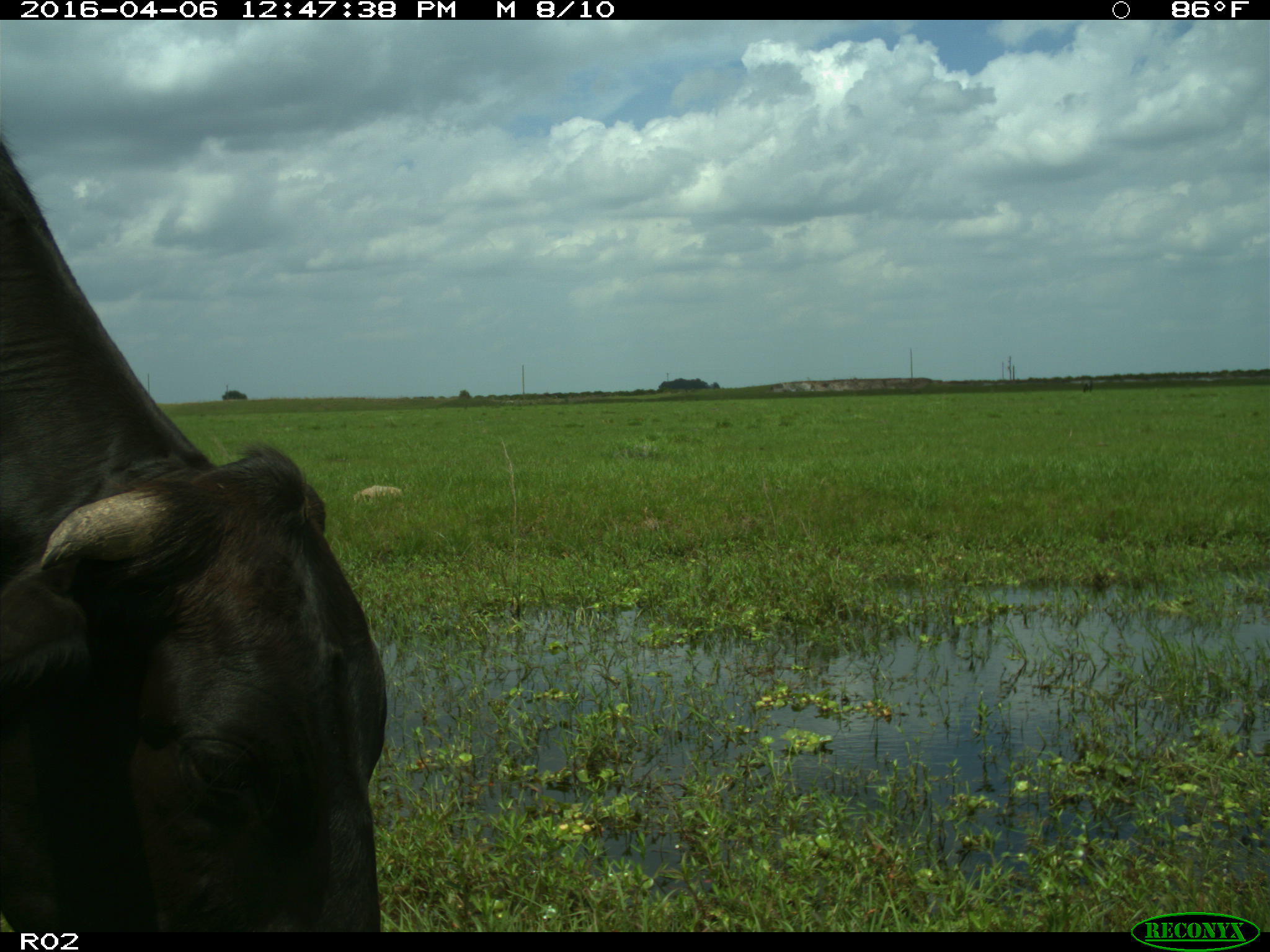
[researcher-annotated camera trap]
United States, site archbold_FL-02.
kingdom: Animalia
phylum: Chordata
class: Mammalia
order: Artiodactyla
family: Bovidae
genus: Bos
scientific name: Bos taurus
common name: domestic cow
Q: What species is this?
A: Bos taurus (domestic cow).